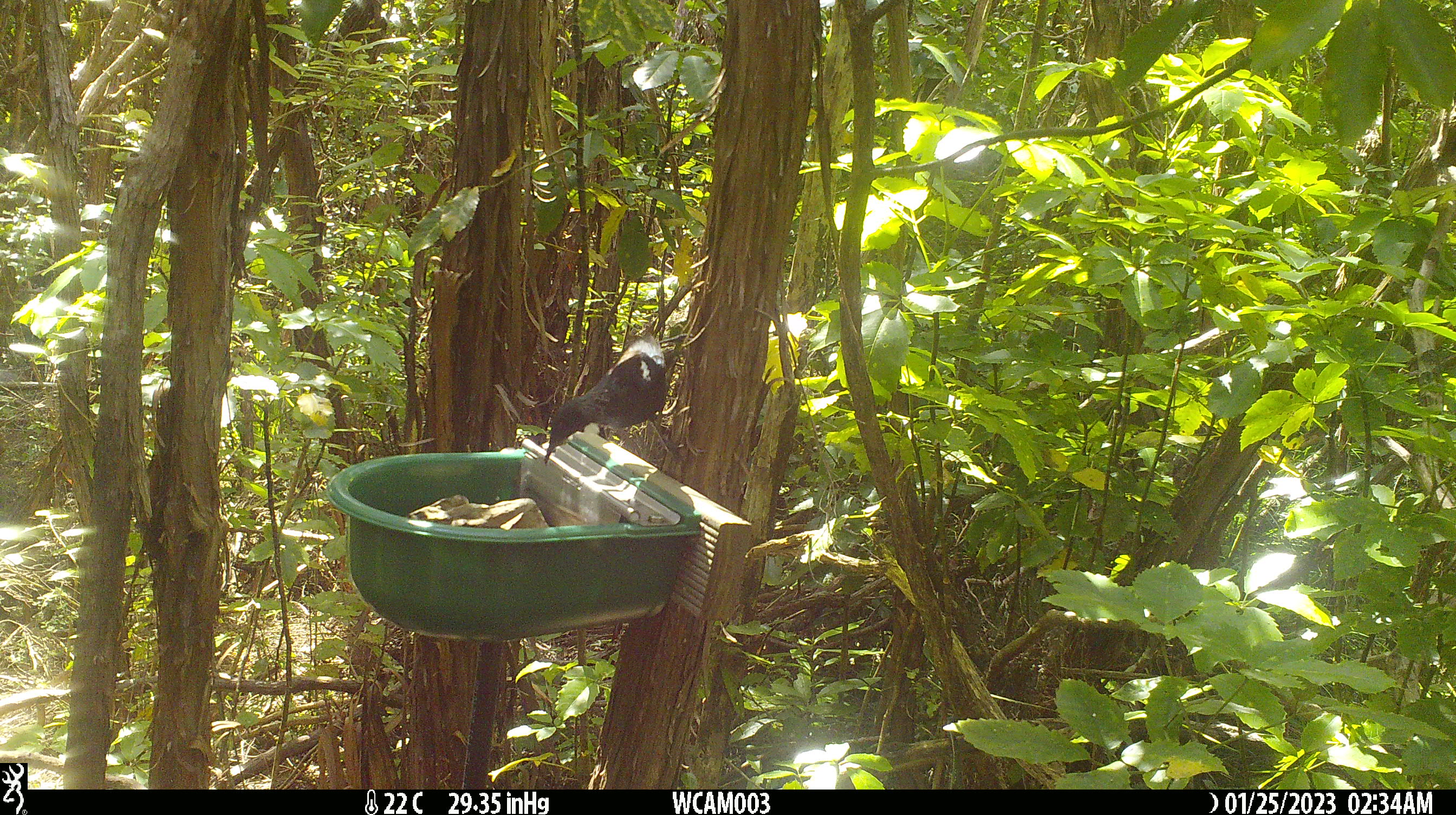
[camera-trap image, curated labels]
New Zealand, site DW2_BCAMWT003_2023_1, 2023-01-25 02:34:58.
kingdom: Animalia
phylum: Chordata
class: Aves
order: Passeriformes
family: Meliphagidae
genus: Prosthemadera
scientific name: Prosthemadera novaeseelandiae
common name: tui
Tui (Prosthemadera novaeseelandiae).